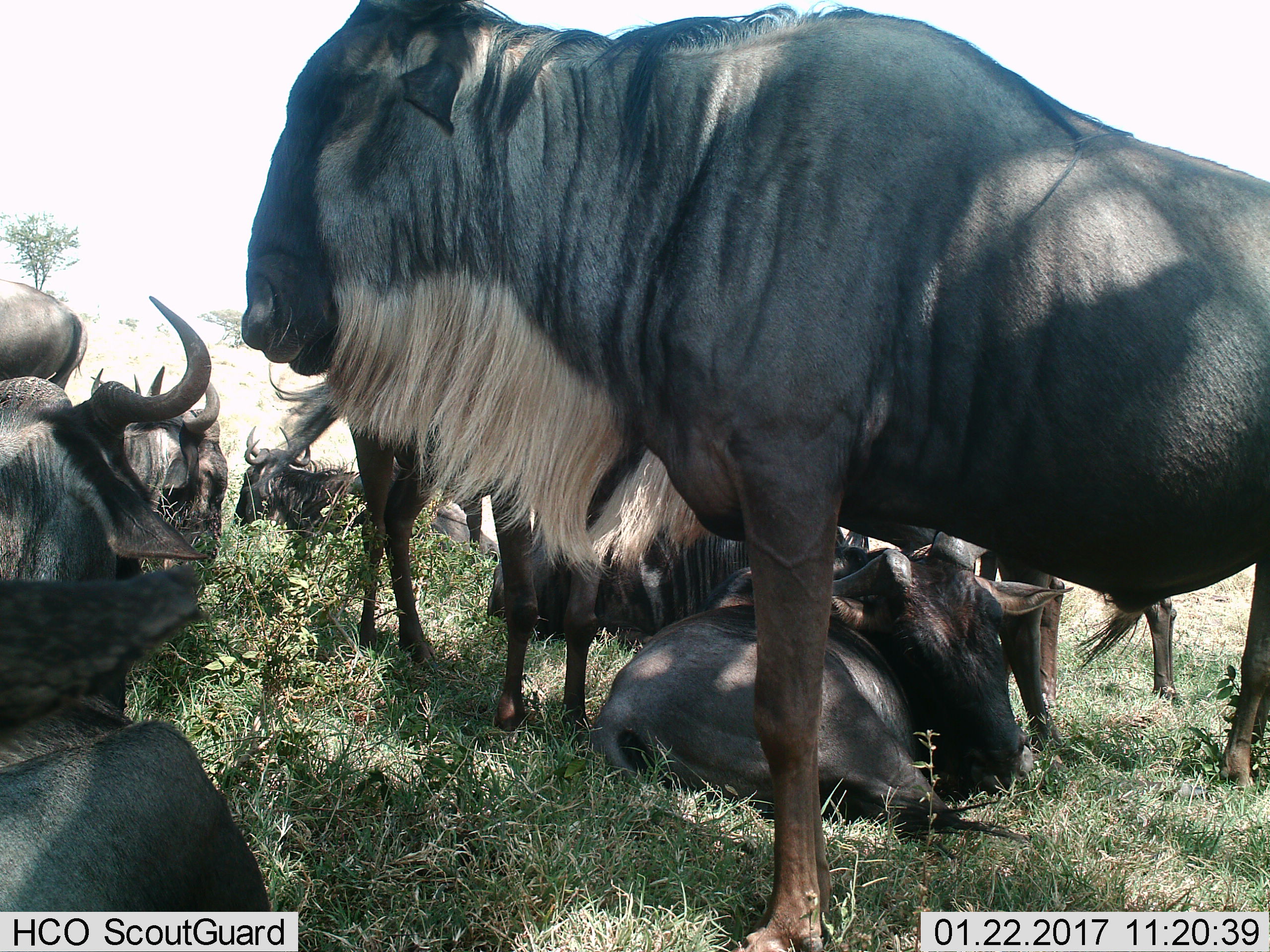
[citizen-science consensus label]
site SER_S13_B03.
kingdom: Animalia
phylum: Chordata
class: Mammalia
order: Artiodactyla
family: Bovidae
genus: Connochaetes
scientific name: Connochaetes taurinus taurinus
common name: blue wildebeest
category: wildebeestblue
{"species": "wildebeestblue (blue wildebeest) (Connochaetes taurinus taurinus)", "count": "9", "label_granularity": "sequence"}